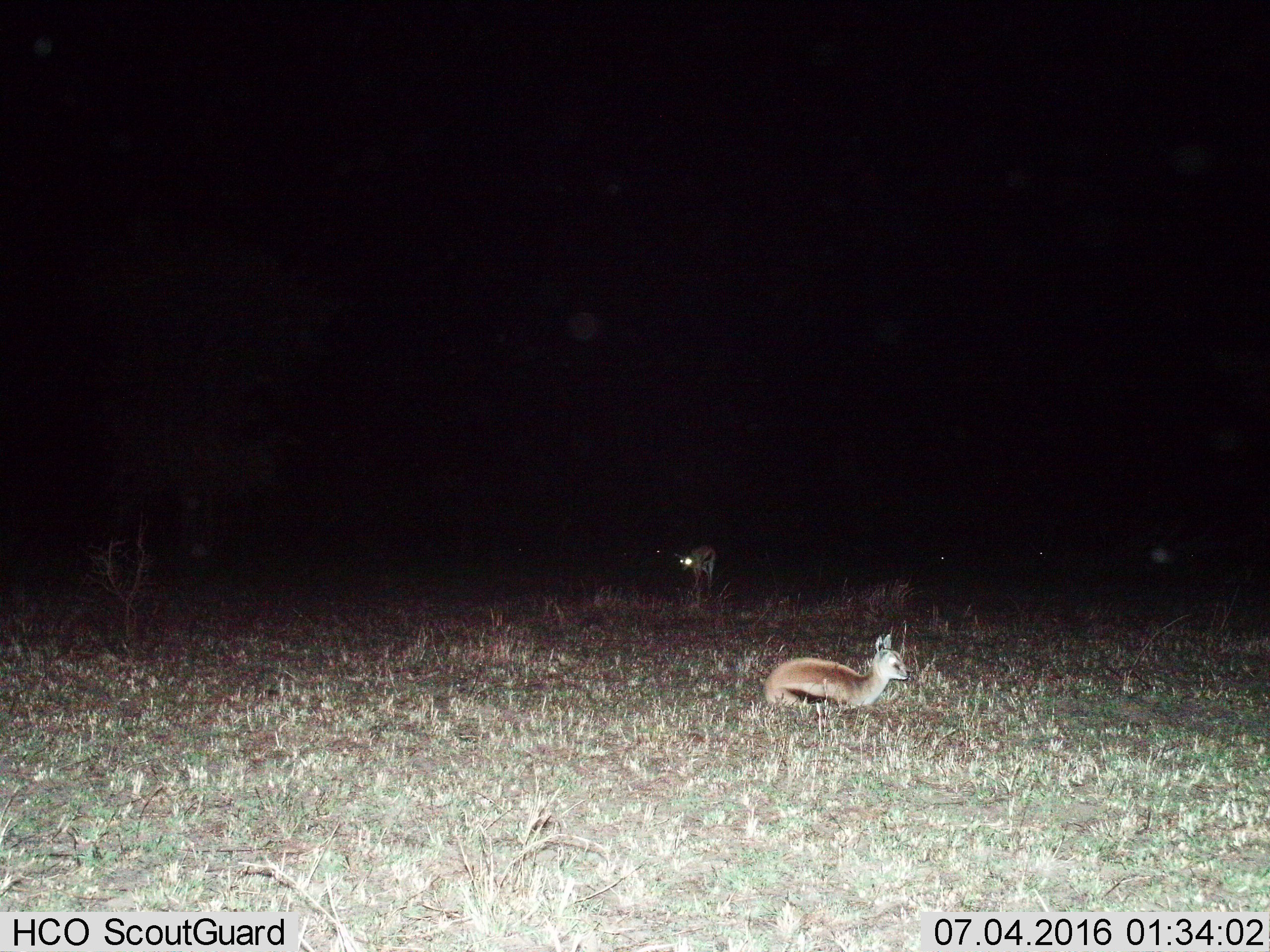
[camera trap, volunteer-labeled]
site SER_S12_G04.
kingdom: Animalia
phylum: Chordata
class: Mammalia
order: Artiodactyla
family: Bovidae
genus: Eudorcas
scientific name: Eudorcas thomsonii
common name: thomson's gazelle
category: gazellethomsons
Gazellethomsons (thomson's gazelle) (Eudorcas thomsonii), count 2. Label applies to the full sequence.